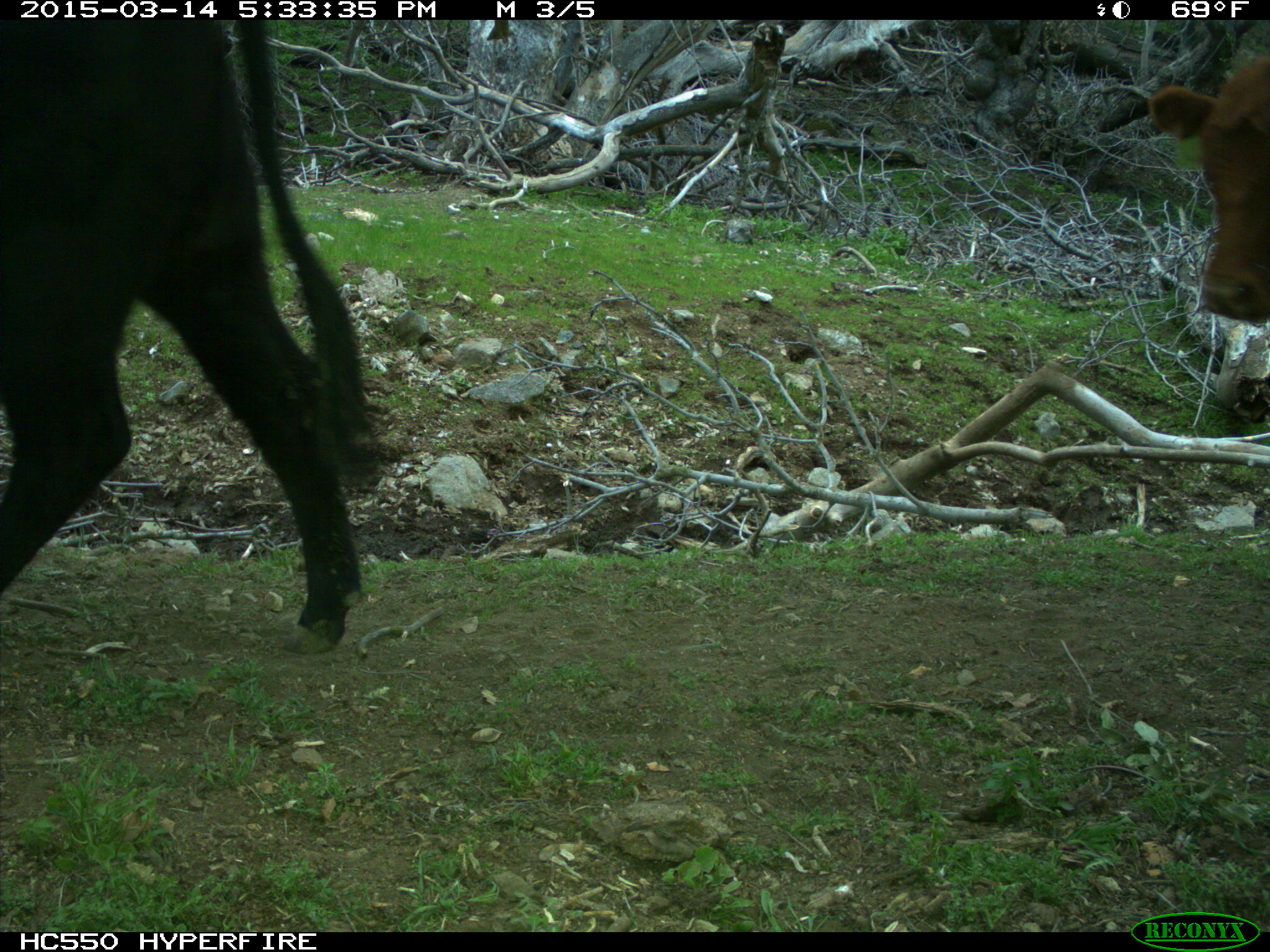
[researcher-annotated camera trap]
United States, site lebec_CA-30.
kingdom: Animalia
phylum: Chordata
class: Mammalia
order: Artiodactyla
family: Bovidae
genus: Bos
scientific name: Bos taurus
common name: domestic cow